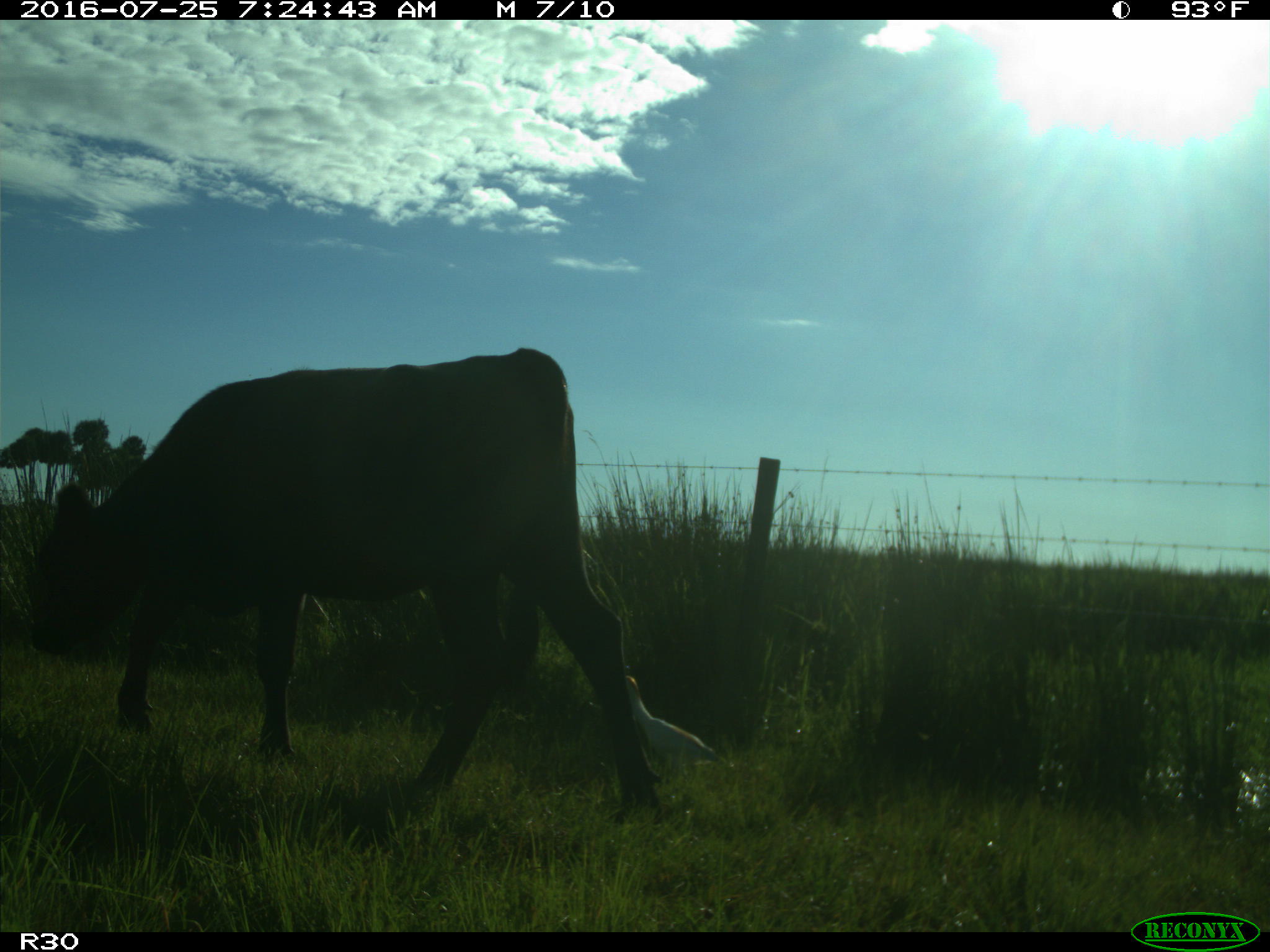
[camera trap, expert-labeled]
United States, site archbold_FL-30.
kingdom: Animalia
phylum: Chordata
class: Mammalia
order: Artiodactyla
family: Bovidae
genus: Bos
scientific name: Bos taurus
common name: domestic cow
Bos taurus (domestic cow).